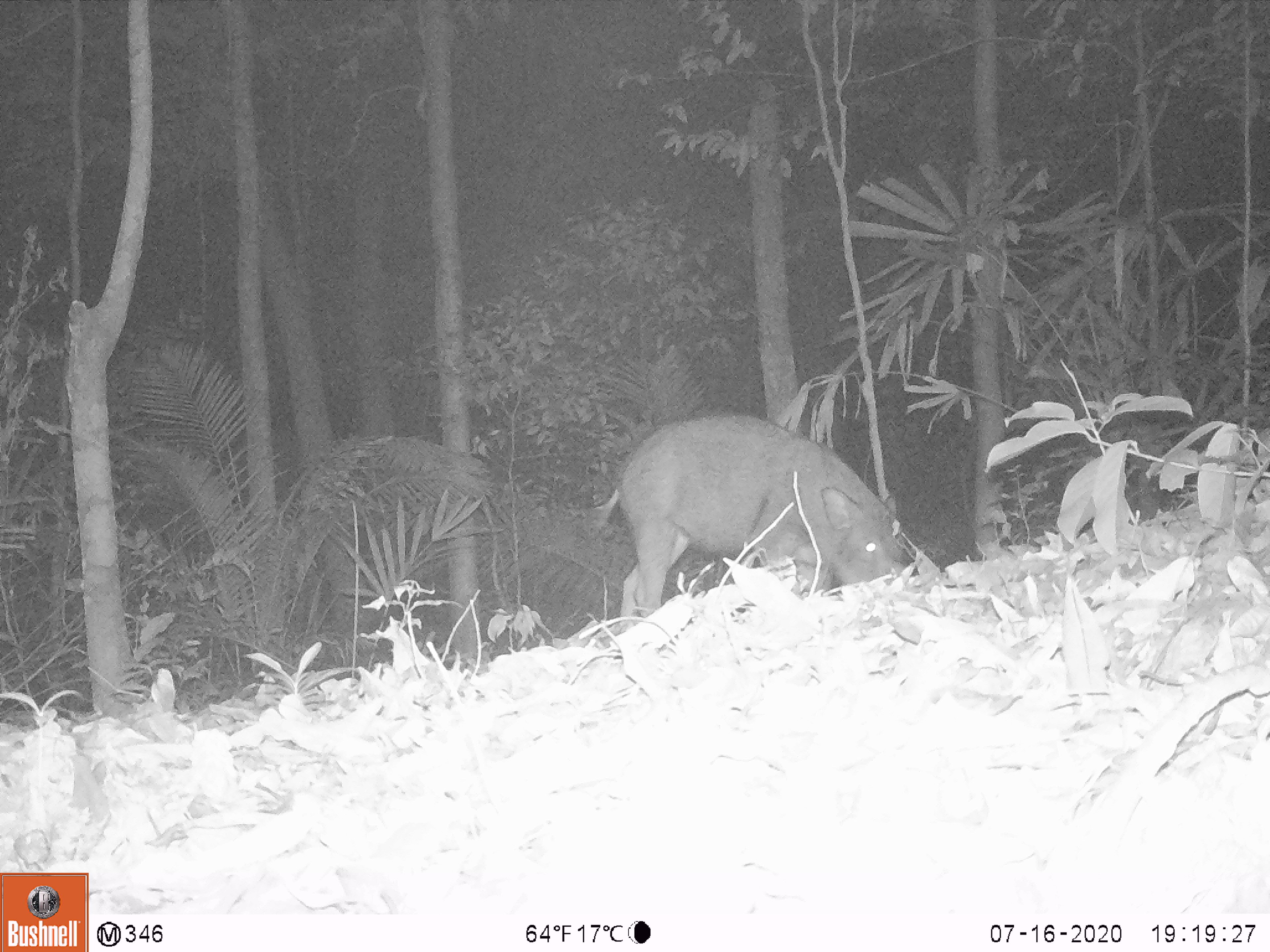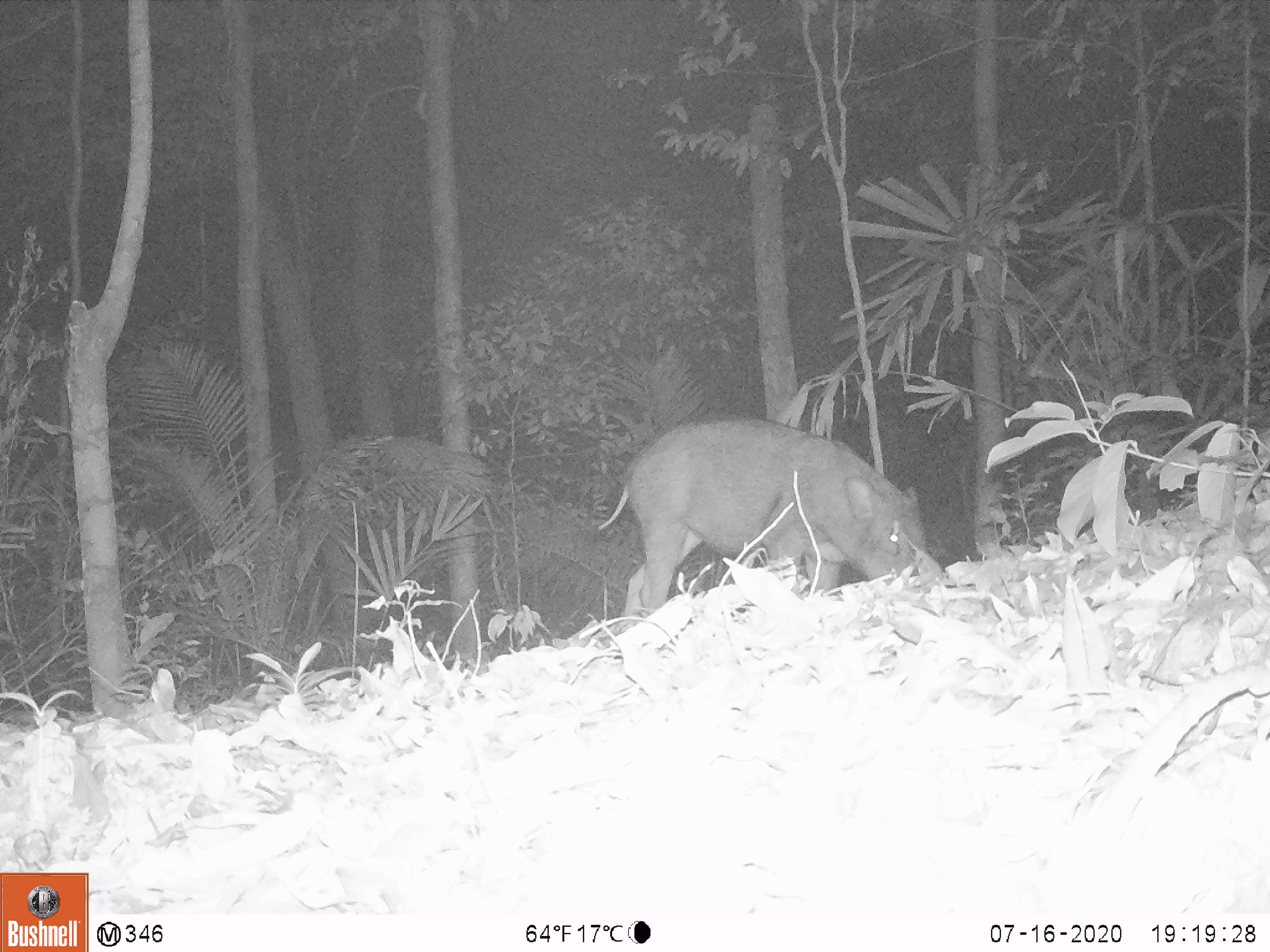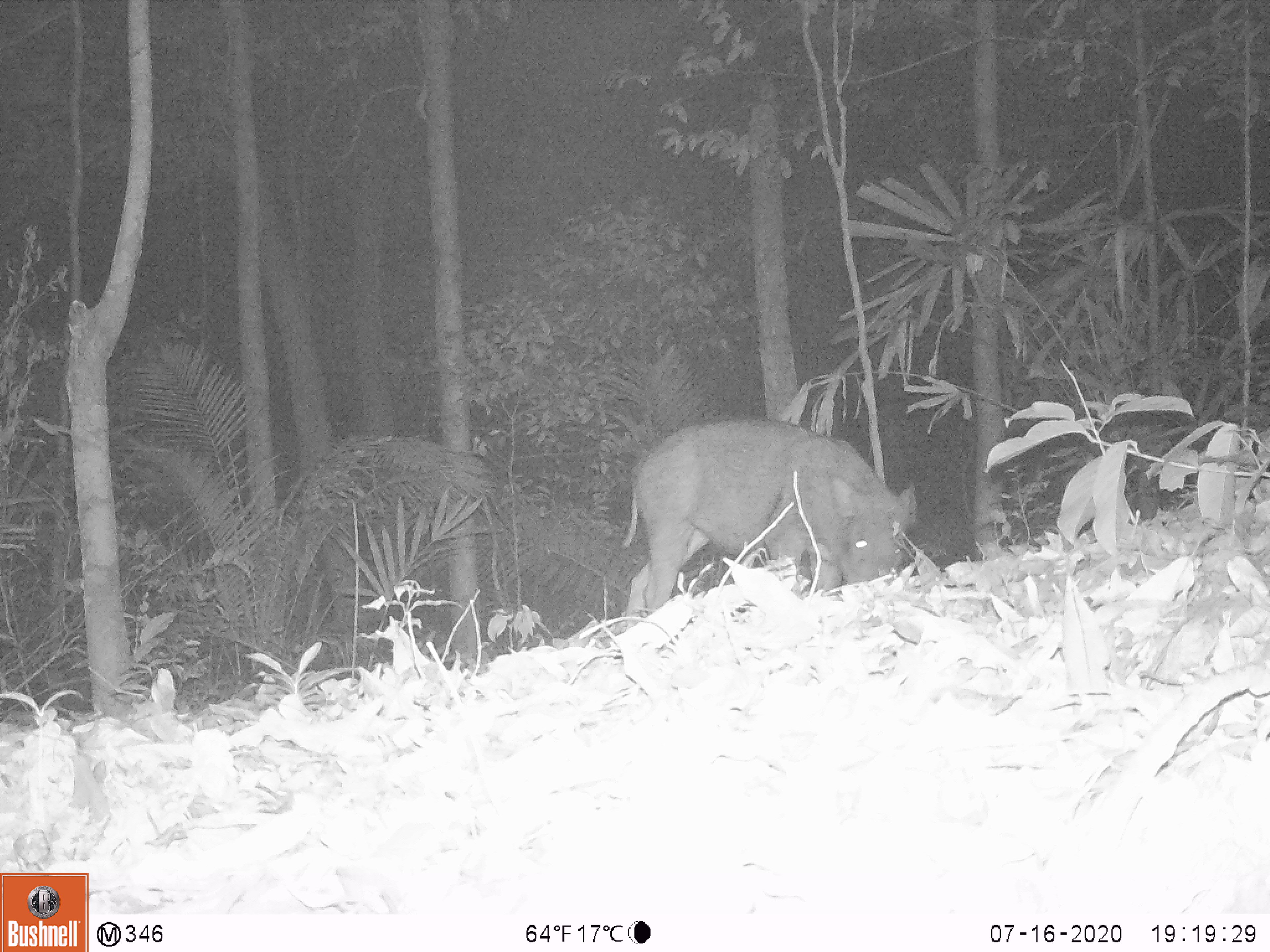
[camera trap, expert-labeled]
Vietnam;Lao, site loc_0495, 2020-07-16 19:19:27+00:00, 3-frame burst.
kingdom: Animalia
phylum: Chordata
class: Mammalia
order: Artiodactyla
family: Suidae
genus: Sus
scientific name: Sus scrofa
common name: eurasian wild pig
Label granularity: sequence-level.